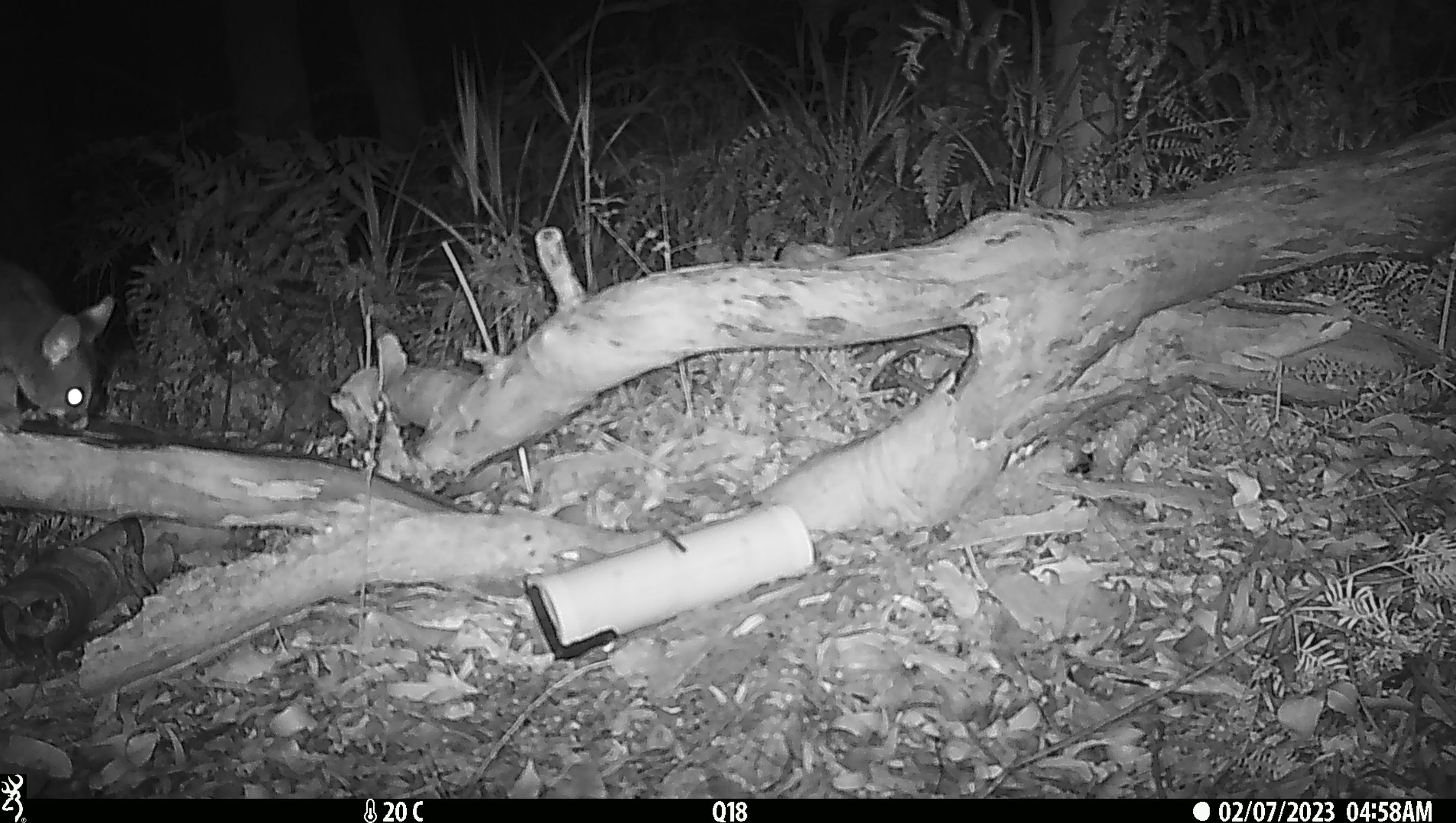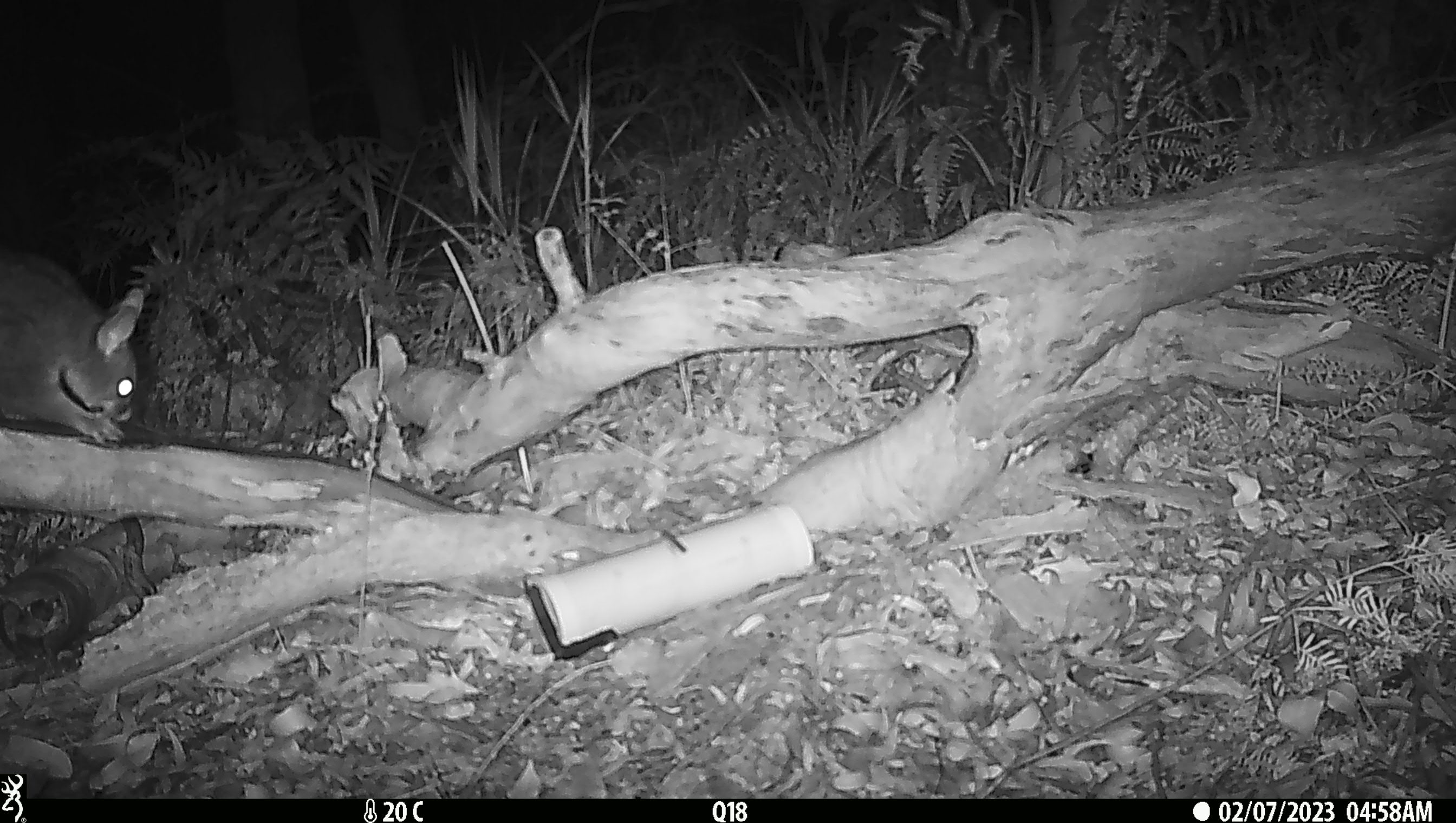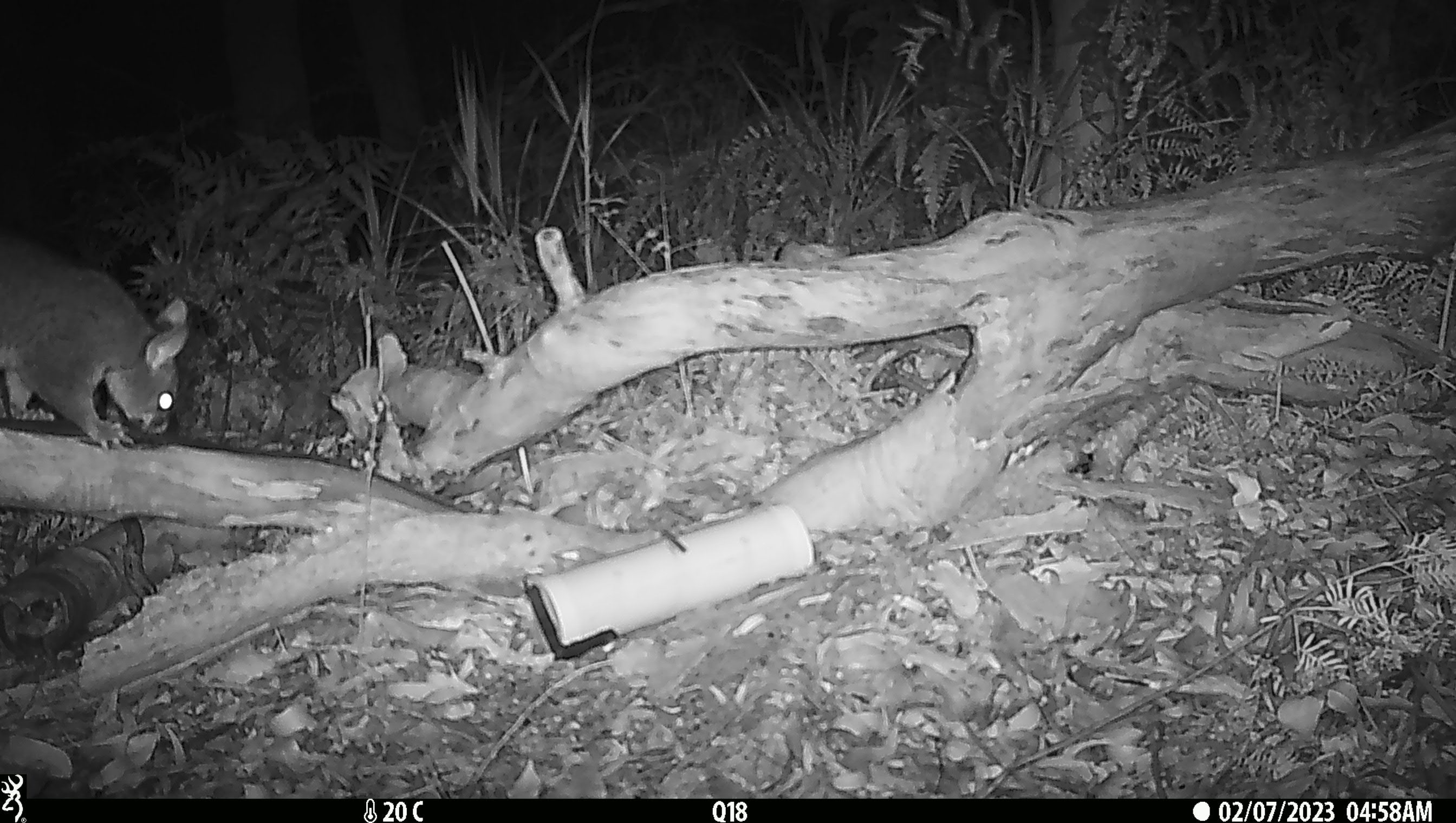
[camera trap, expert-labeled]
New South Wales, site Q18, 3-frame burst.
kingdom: Animalia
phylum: Chordata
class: Mammalia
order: Diprotodontia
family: Phalangeridae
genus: Trichosurus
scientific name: Trichosurus vulpecula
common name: common brushtail possum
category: possum